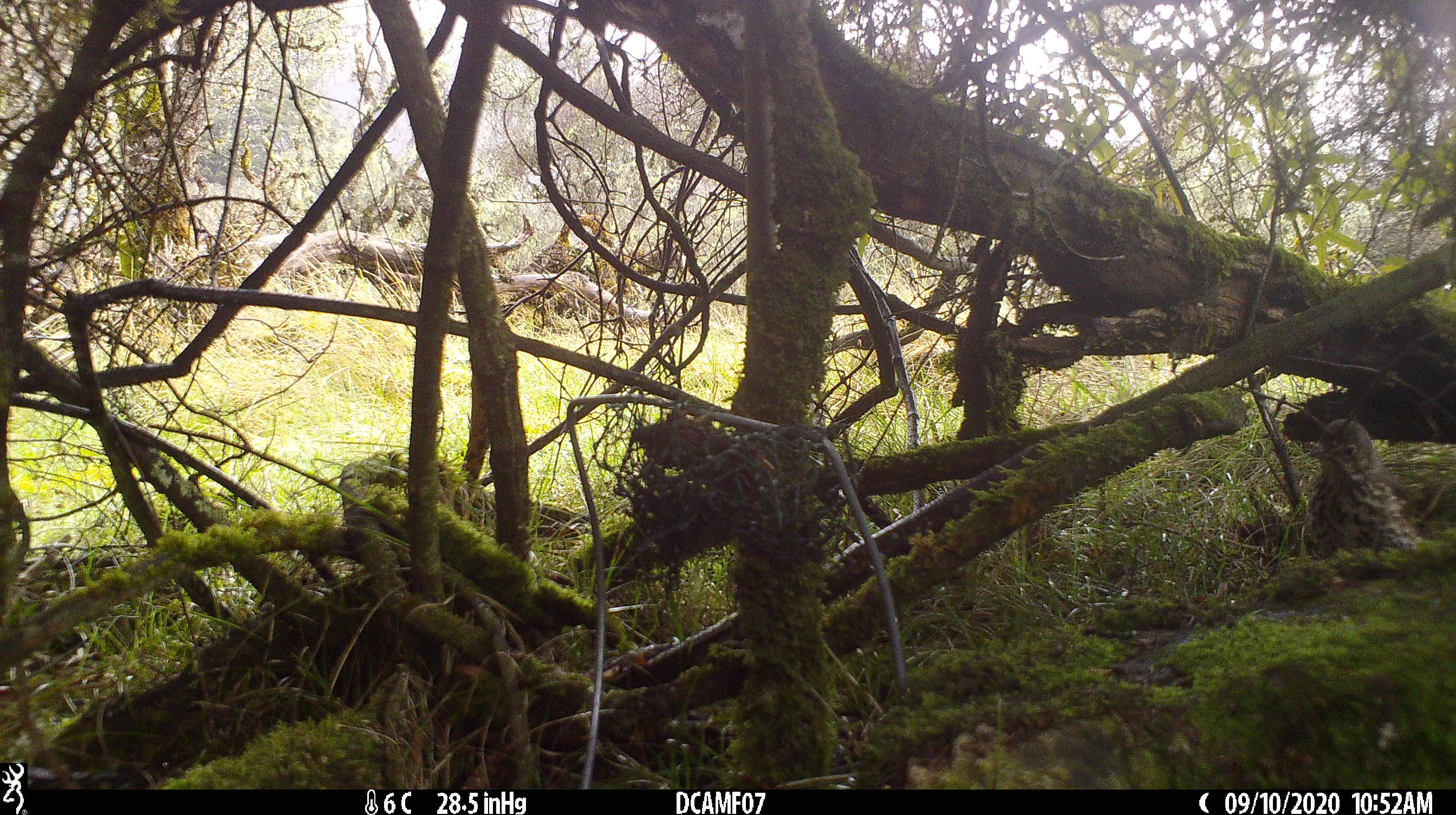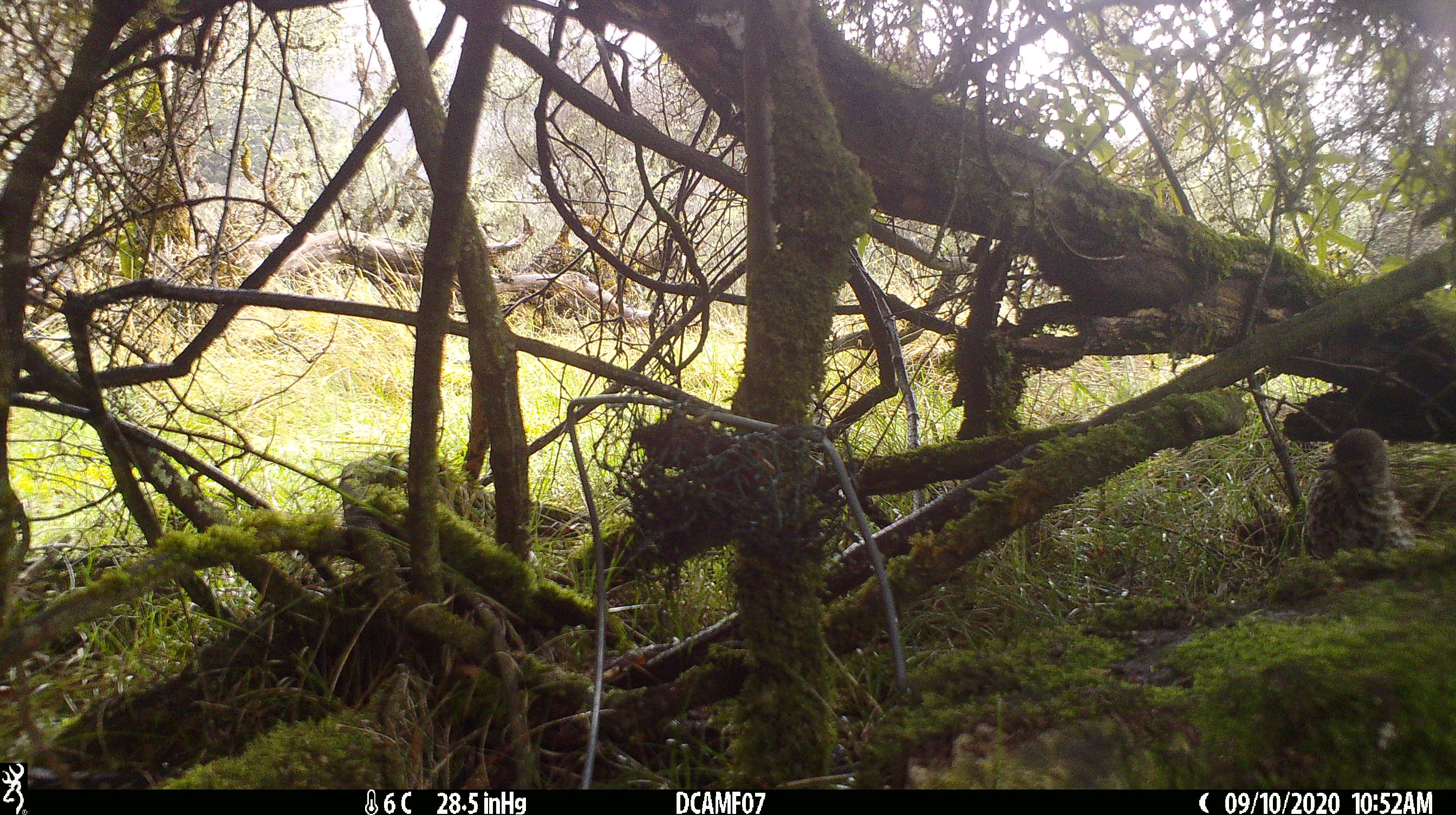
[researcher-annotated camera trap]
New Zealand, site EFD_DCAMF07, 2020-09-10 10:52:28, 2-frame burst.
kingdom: Animalia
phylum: Chordata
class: Aves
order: Passeriformes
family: Turdidae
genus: Turdus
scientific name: Turdus philomelos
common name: song thrush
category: thrush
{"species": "thrush (song thrush) (Turdus philomelos)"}